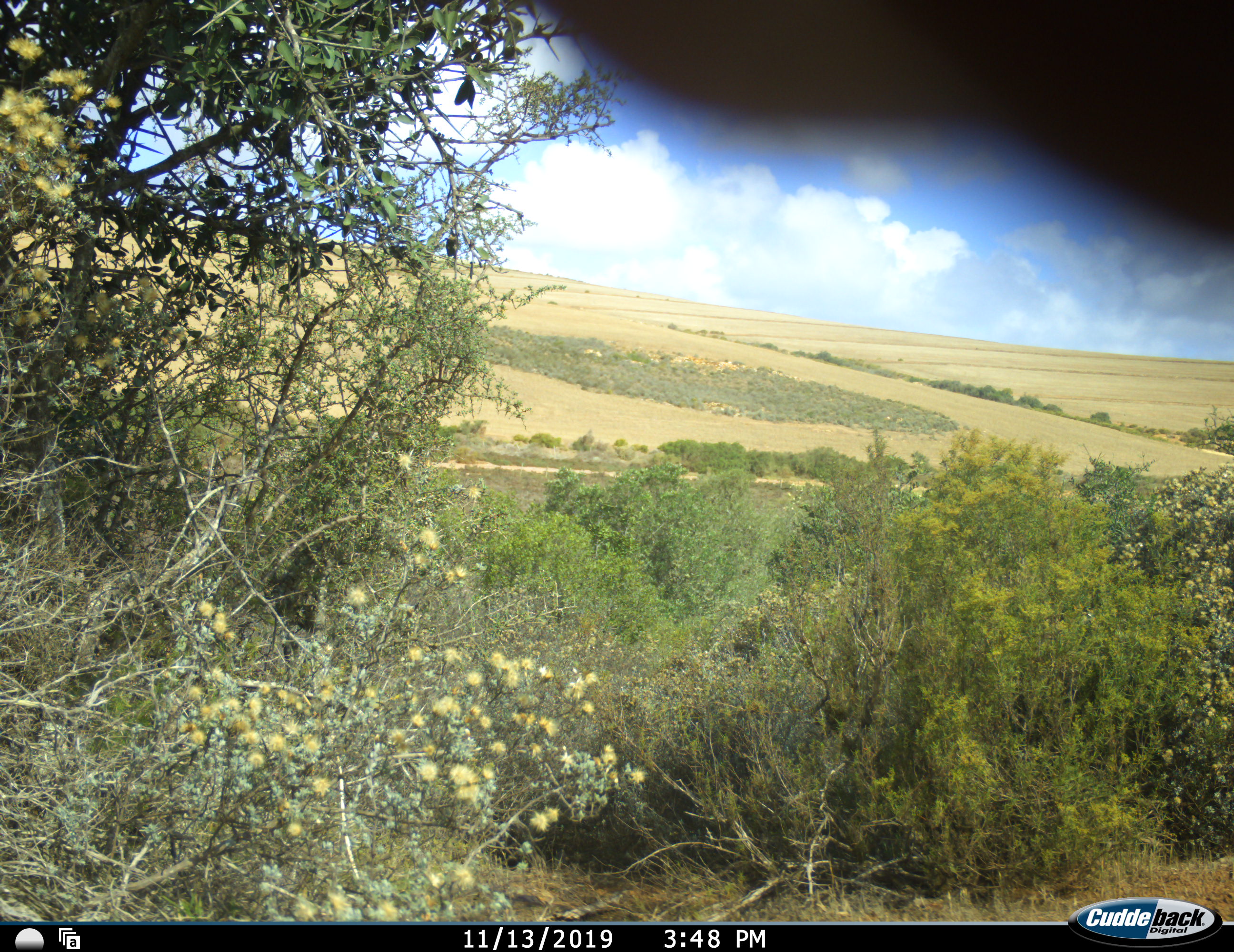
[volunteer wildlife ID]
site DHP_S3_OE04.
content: unidentified animal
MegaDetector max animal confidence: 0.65